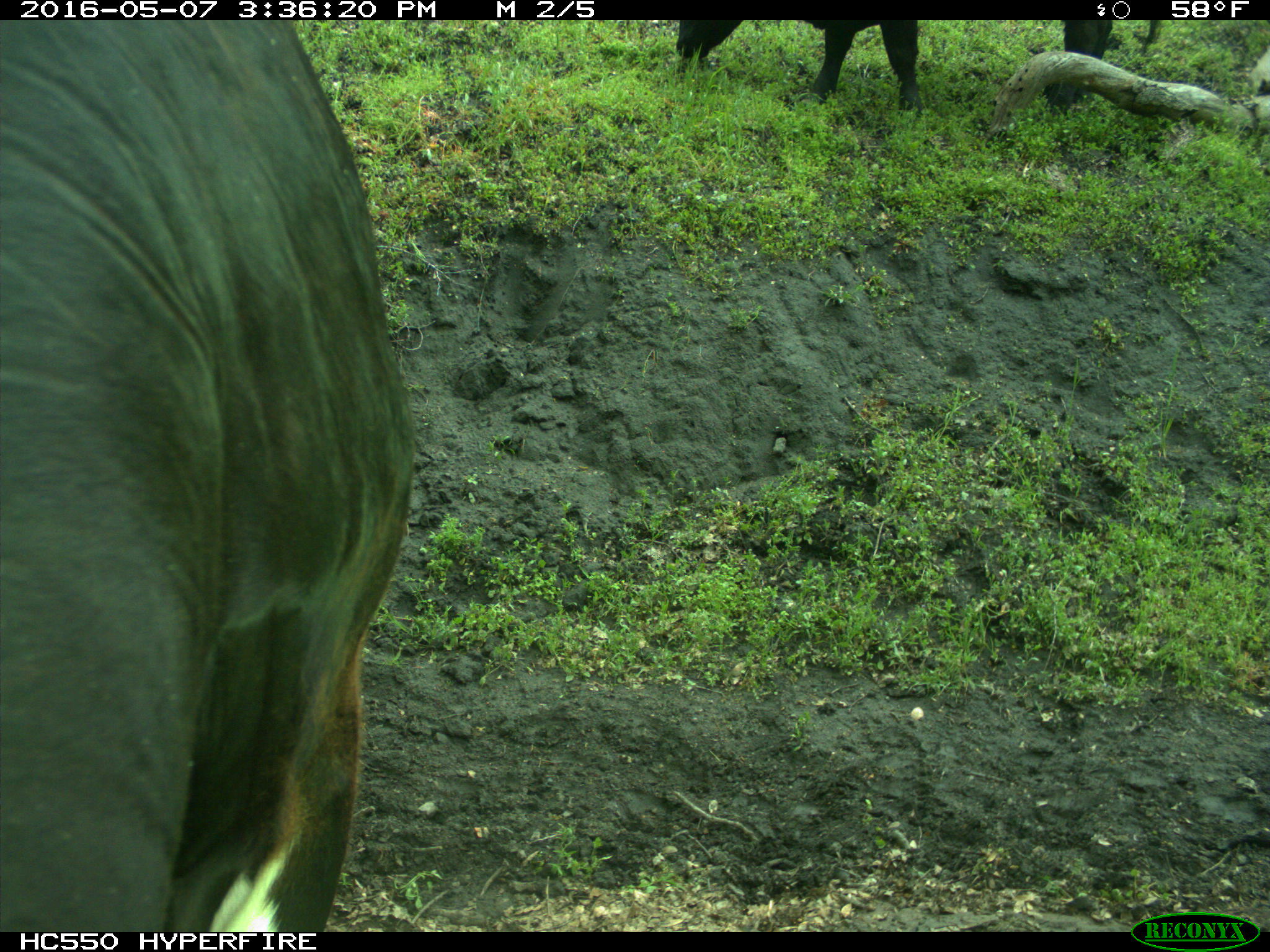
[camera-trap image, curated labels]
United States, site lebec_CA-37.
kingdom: Animalia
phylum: Chordata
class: Mammalia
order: Artiodactyla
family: Bovidae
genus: Bos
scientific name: Bos taurus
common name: domestic cow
Bos taurus (domestic cow).